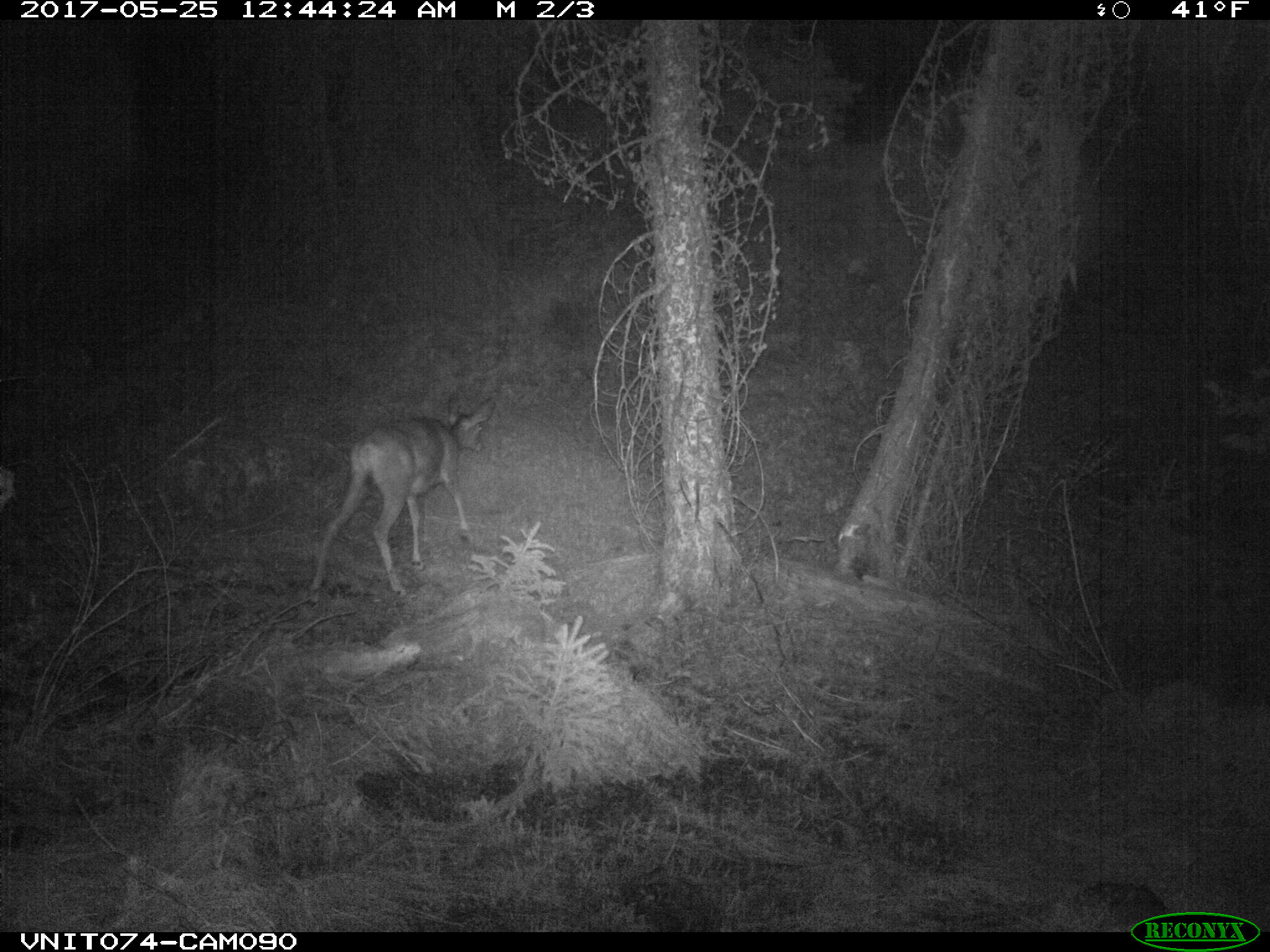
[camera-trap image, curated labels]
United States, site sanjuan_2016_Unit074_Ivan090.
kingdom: Animalia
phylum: Chordata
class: Mammalia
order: Artiodactyla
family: Cervidae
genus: Odocoileus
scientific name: Odocoileus hemionus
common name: mule deer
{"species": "Odocoileus hemionus (mule deer)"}